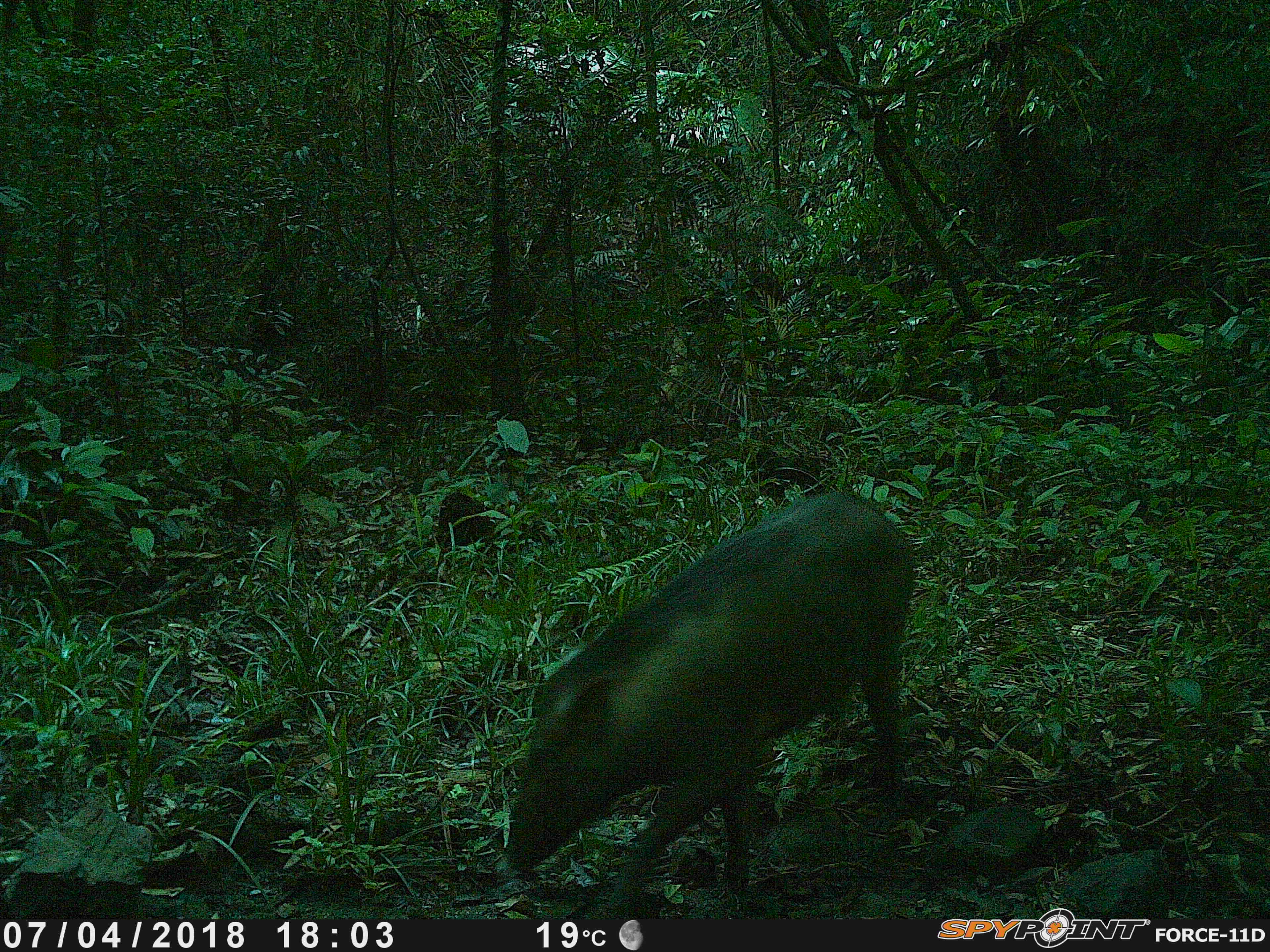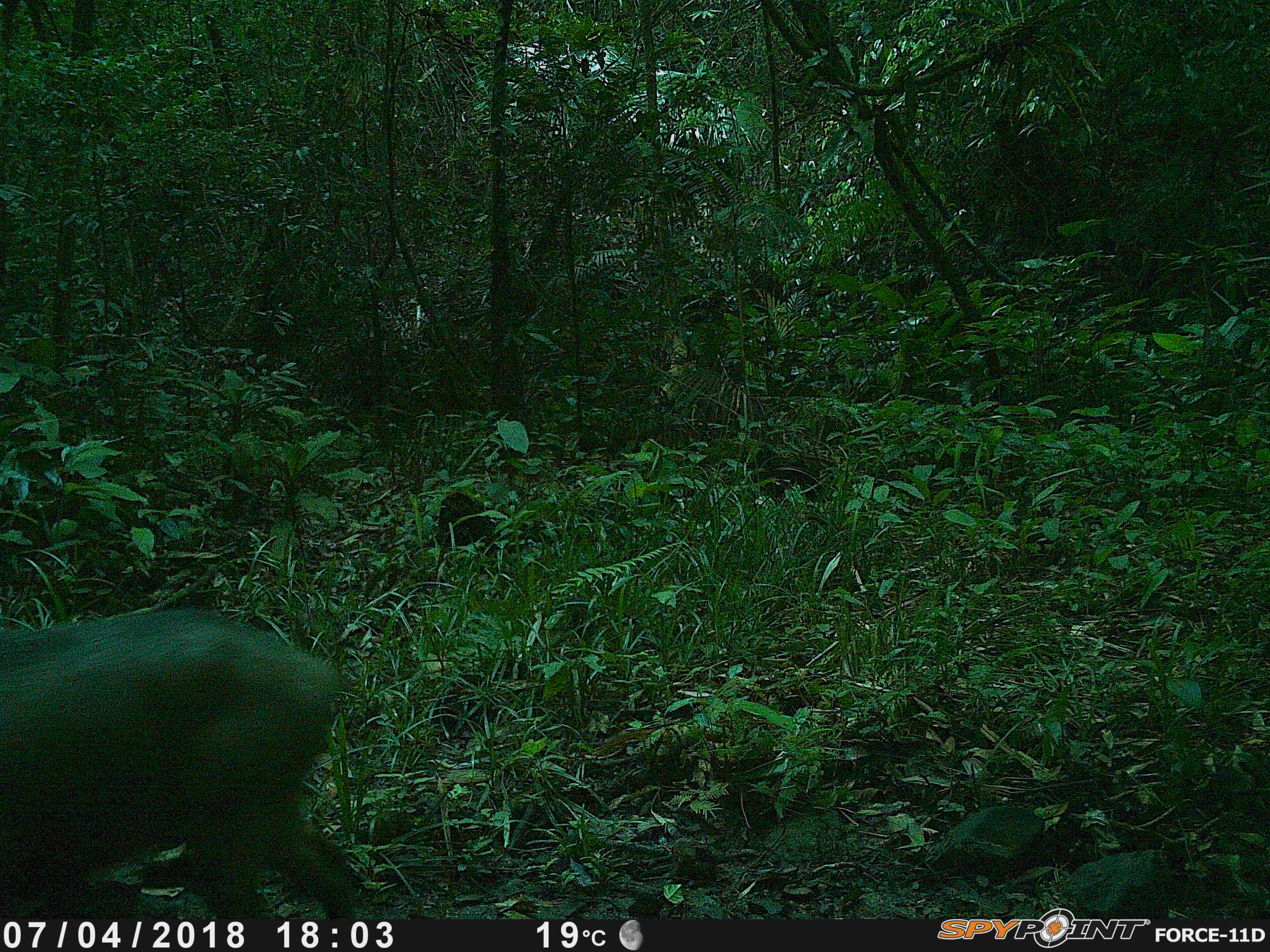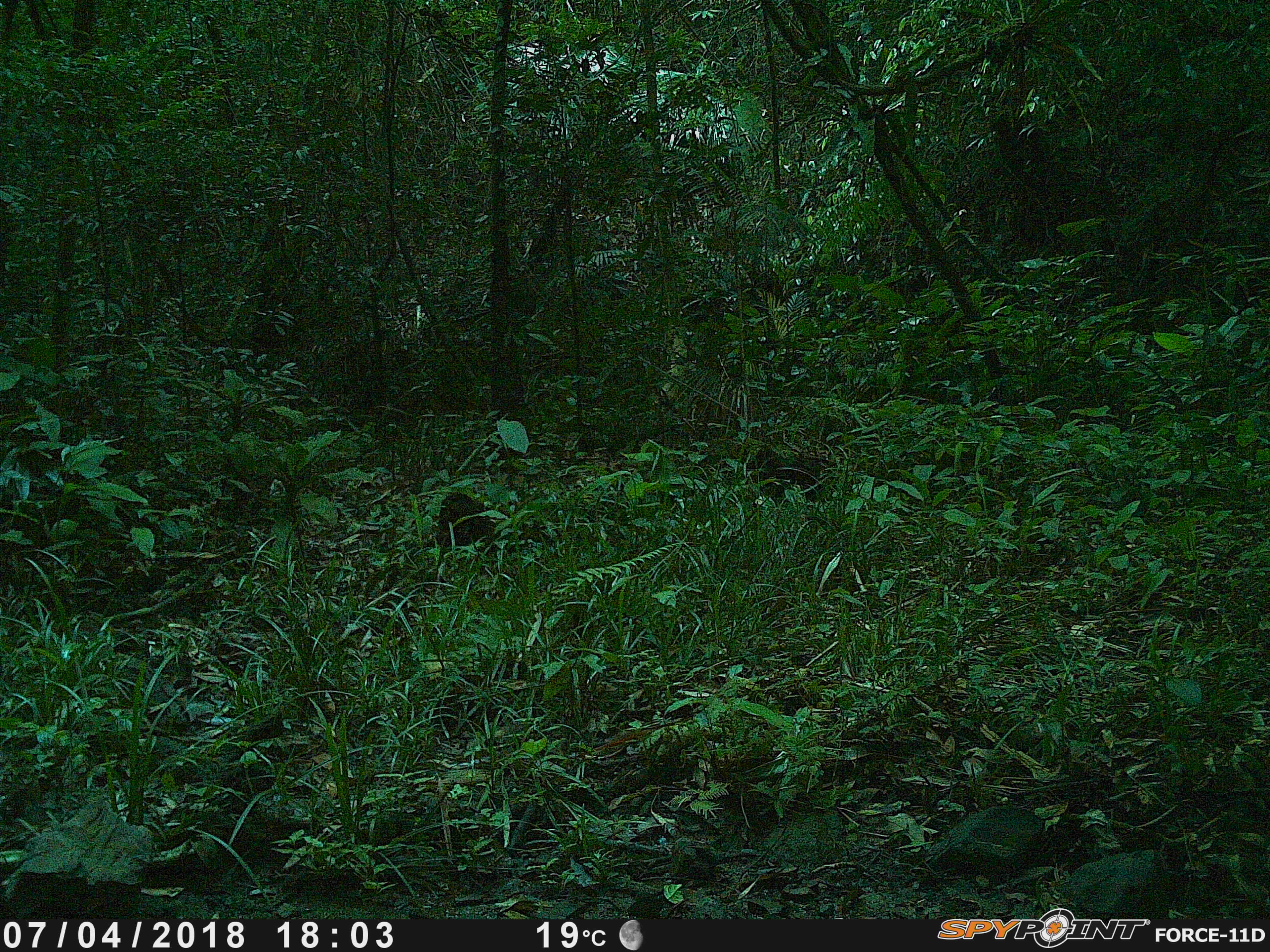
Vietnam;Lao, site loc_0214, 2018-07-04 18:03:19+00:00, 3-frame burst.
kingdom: Animalia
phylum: Chordata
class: Mammalia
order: Artiodactyla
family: Suidae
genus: Sus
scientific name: Sus scrofa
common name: eurasian wild pig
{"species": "eurasian wild pig (Sus scrofa)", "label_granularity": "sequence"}